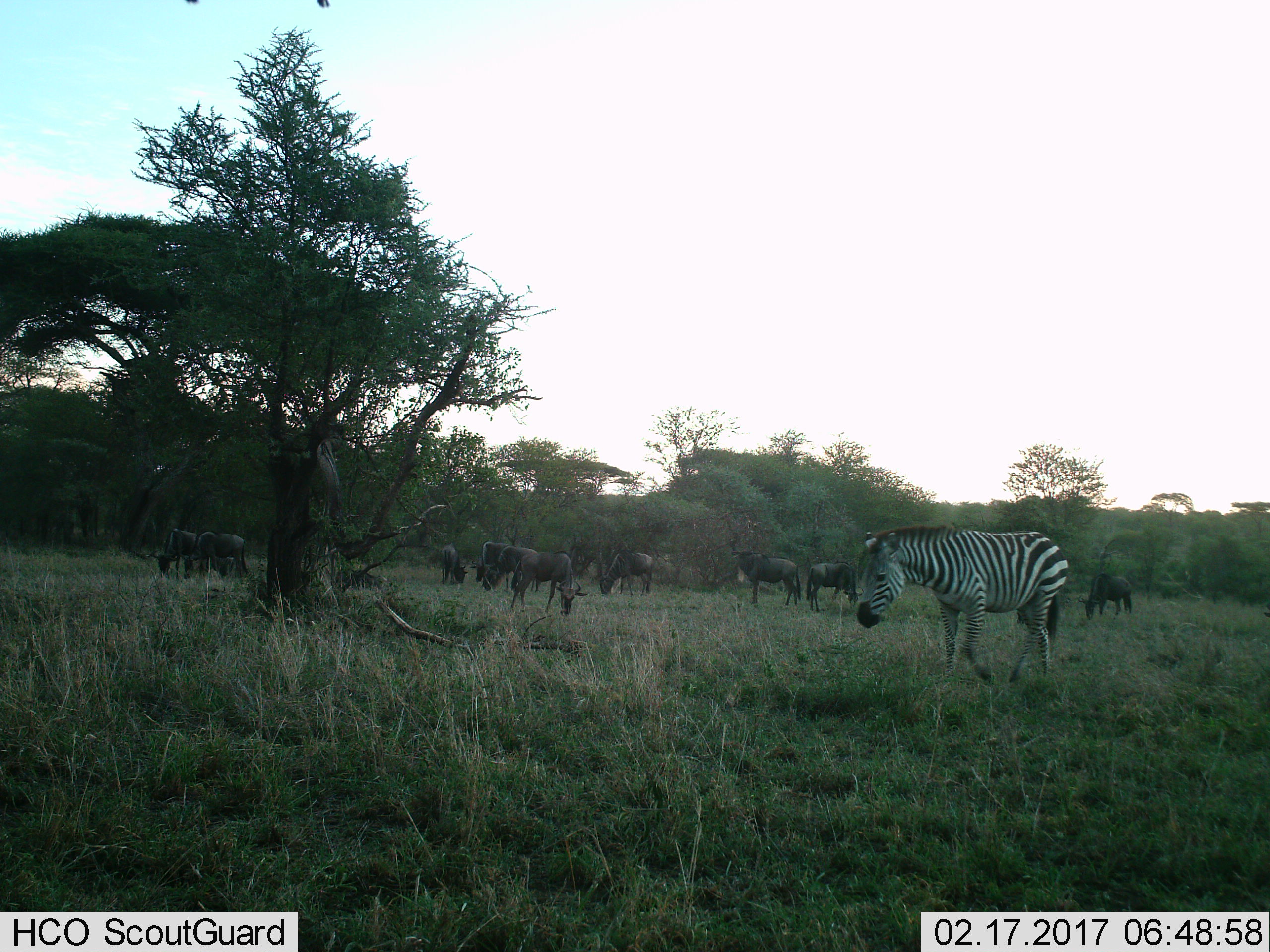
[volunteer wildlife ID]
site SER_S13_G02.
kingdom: Animalia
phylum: Chordata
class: Mammalia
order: Artiodactyla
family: Bovidae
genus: Connochaetes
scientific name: Connochaetes taurinus taurinus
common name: blue wildebeest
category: wildebeestblue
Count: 11-50.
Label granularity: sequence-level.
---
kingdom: Animalia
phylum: Chordata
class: Mammalia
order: Perissodactyla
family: Equidae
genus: Equus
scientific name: Equus quagga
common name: plains zebra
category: zebraplains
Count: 1.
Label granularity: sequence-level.